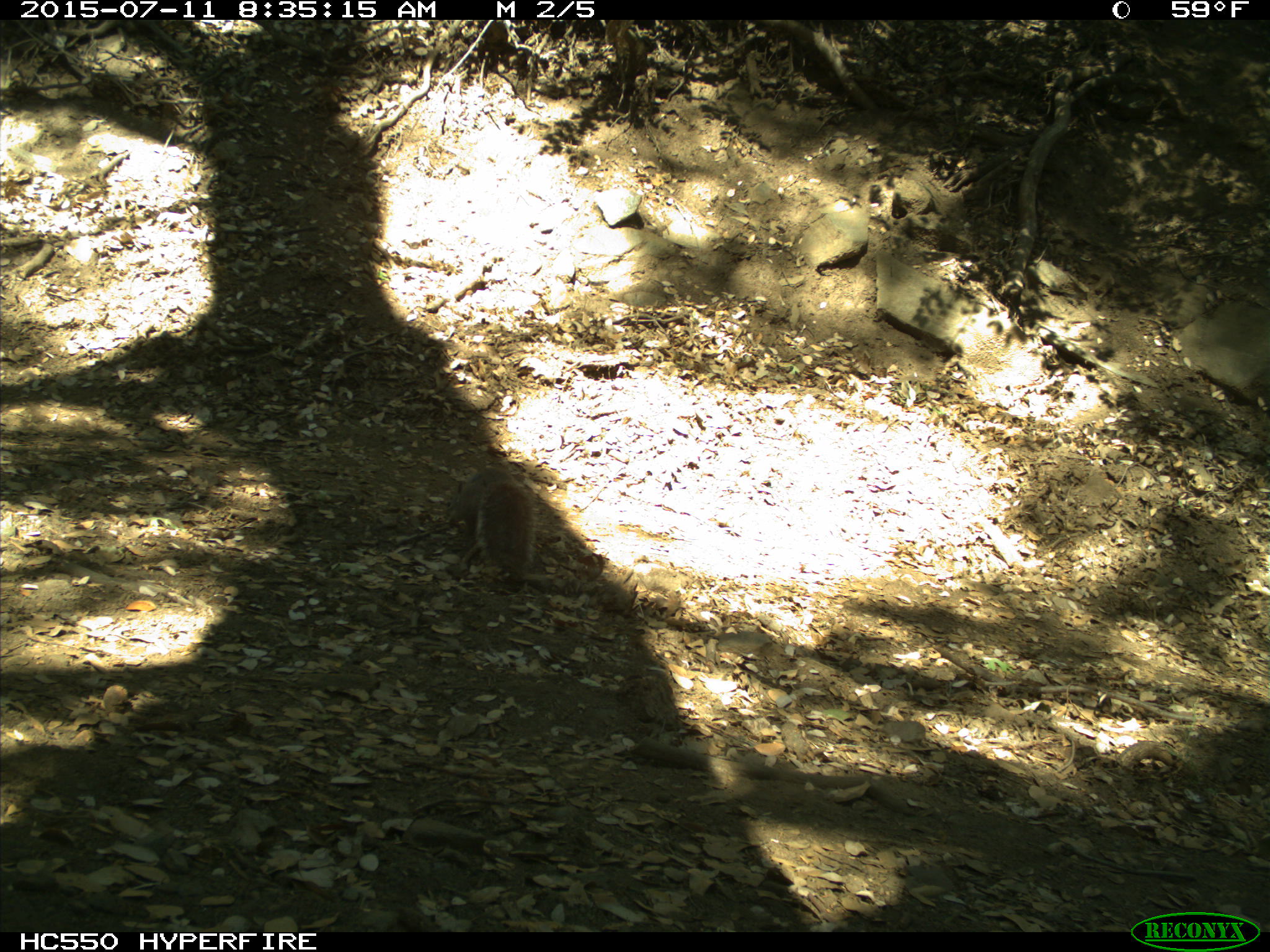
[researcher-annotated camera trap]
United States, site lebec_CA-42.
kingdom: Animalia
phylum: Chordata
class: Mammalia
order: Rodentia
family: Sciuridae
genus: Sciurus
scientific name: Sciurus carolinensis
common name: eastern gray squirrel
Sciurus carolinensis (eastern gray squirrel).